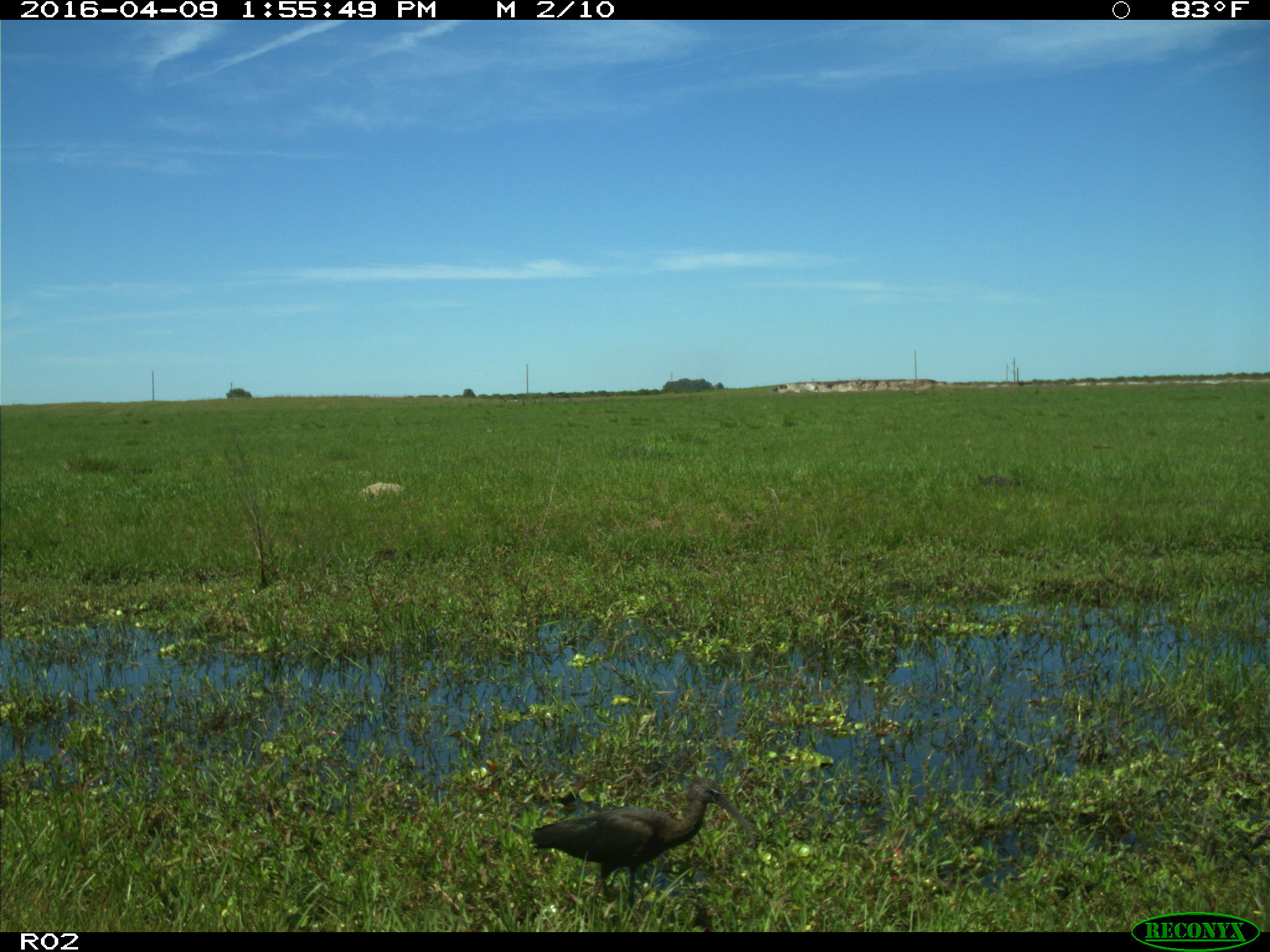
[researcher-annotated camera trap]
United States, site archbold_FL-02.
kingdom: Animalia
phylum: Chordata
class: Aves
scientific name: Aves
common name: birds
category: unidentified bird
Unidentified bird (birds) (Aves).